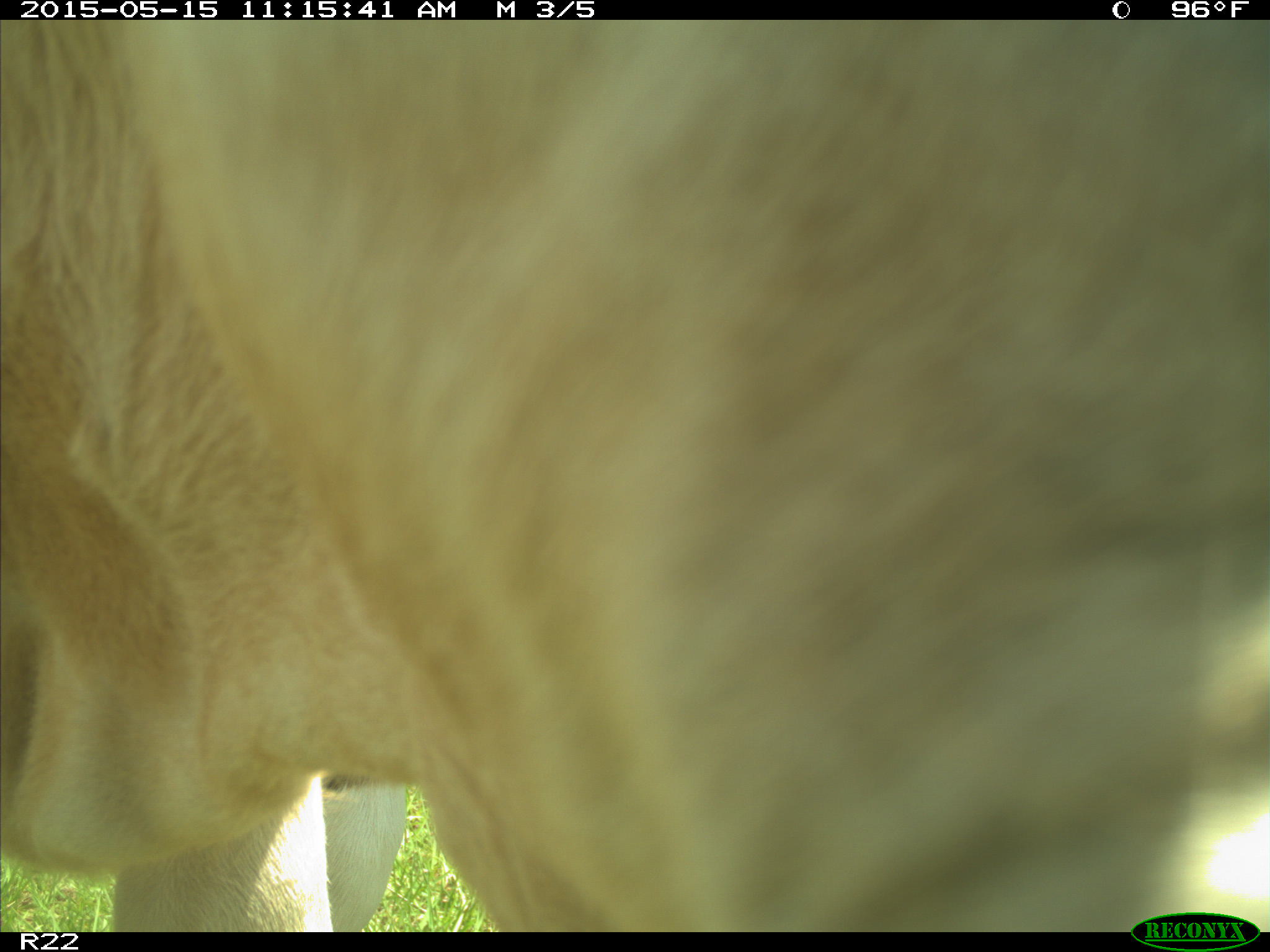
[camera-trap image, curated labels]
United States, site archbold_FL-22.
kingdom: Animalia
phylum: Chordata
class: Mammalia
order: Artiodactyla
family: Bovidae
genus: Bos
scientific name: Bos taurus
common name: domestic cow